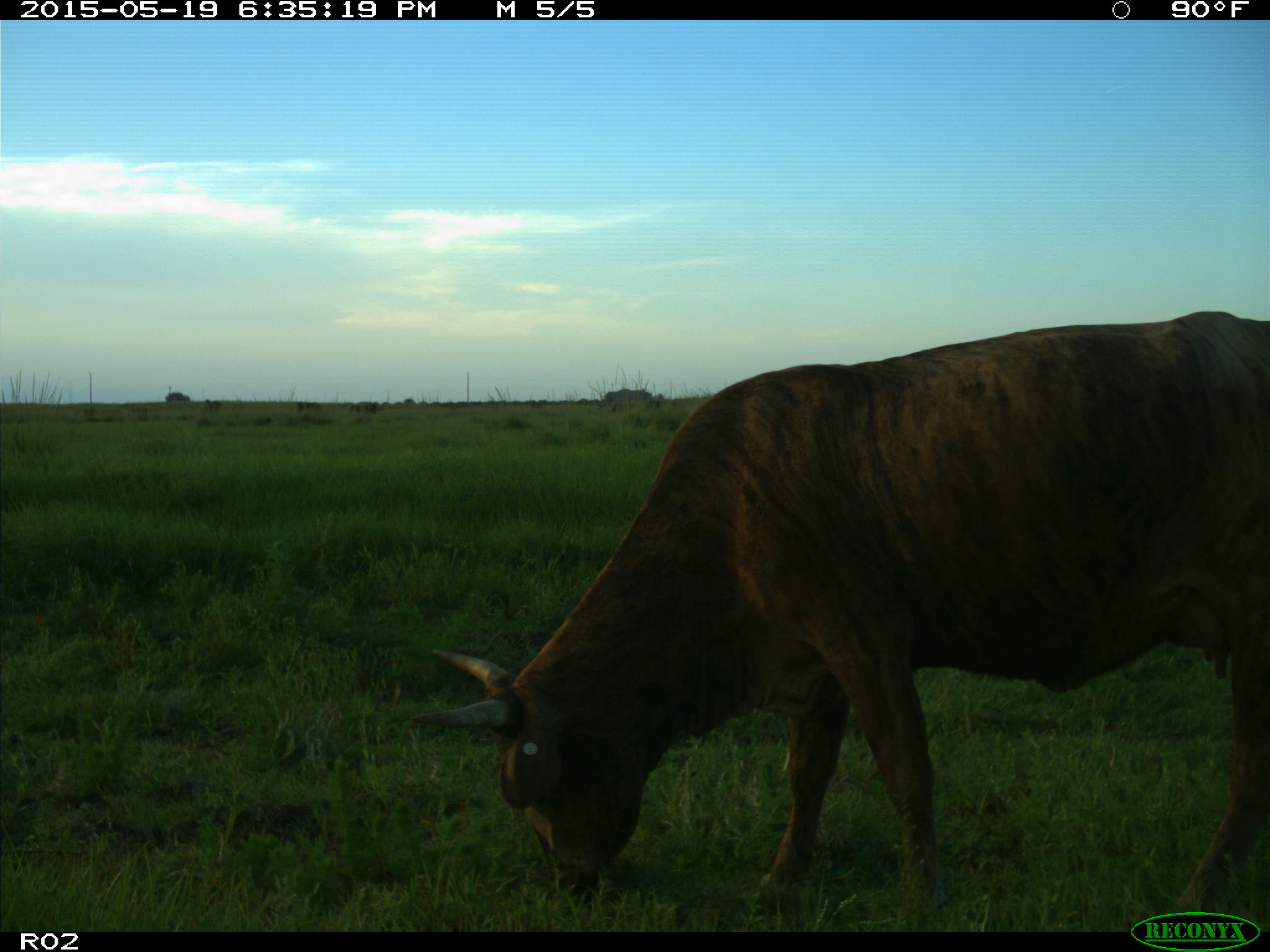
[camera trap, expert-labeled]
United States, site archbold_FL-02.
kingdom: Animalia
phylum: Chordata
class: Mammalia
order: Artiodactyla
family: Bovidae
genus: Bos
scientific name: Bos taurus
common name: domestic cow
Bos taurus (domestic cow).